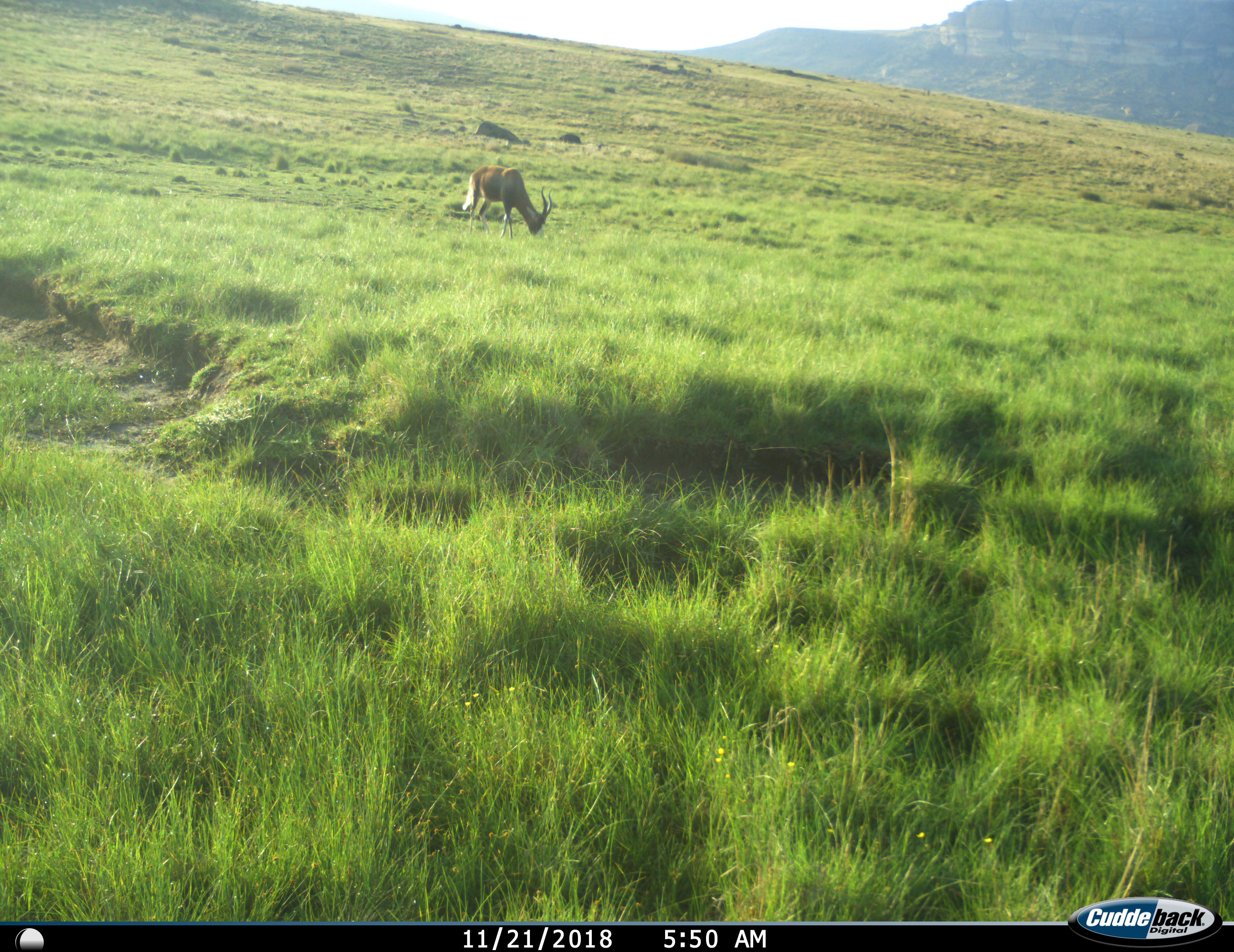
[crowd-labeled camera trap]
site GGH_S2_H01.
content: unidentified animal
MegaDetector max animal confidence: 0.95